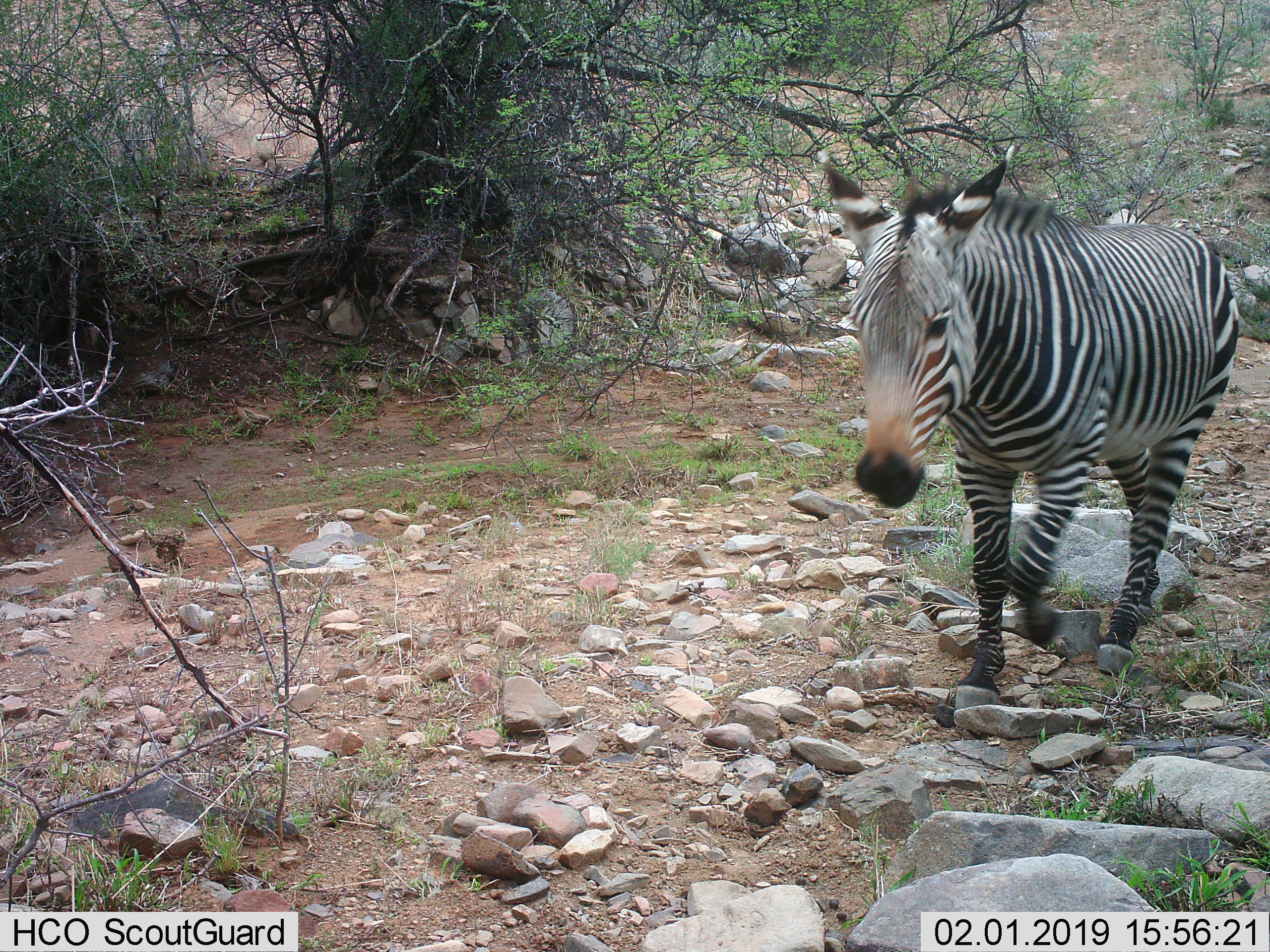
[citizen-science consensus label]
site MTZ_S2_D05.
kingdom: Animalia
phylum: Chordata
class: Mammalia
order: Perissodactyla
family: Equidae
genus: Equus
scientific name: Equus zebra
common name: mountain zebra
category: zebramountain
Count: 1.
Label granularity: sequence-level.